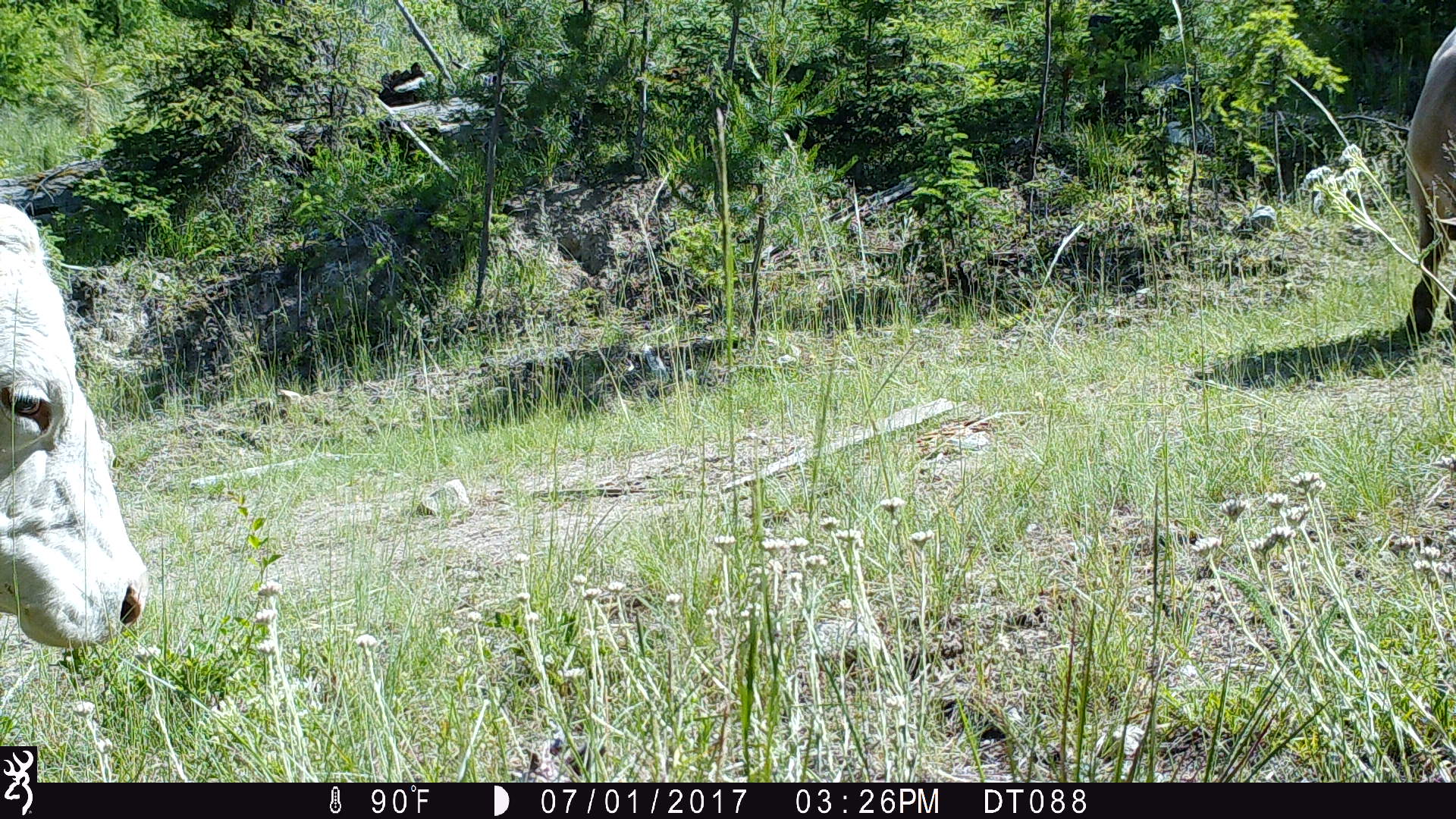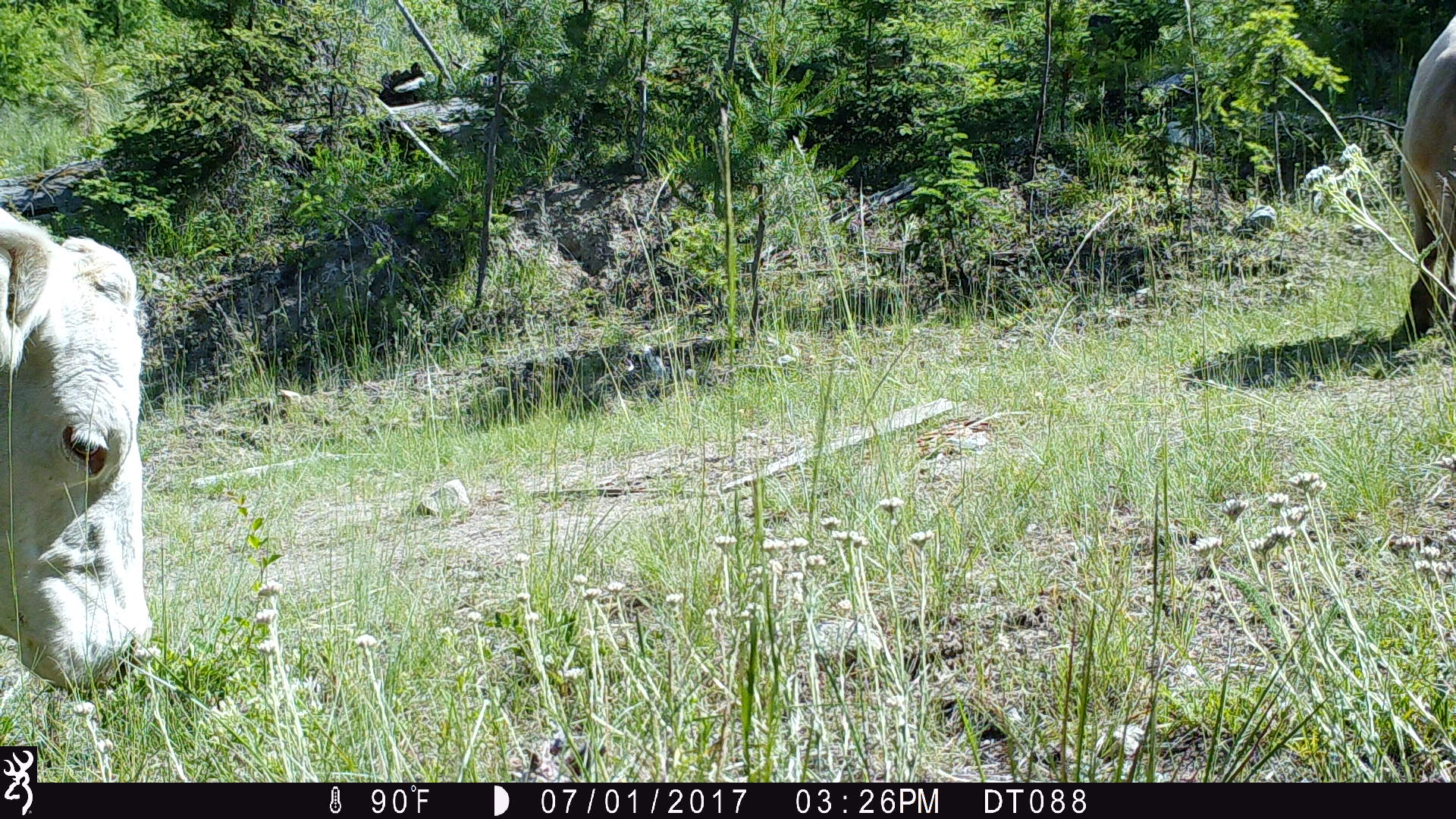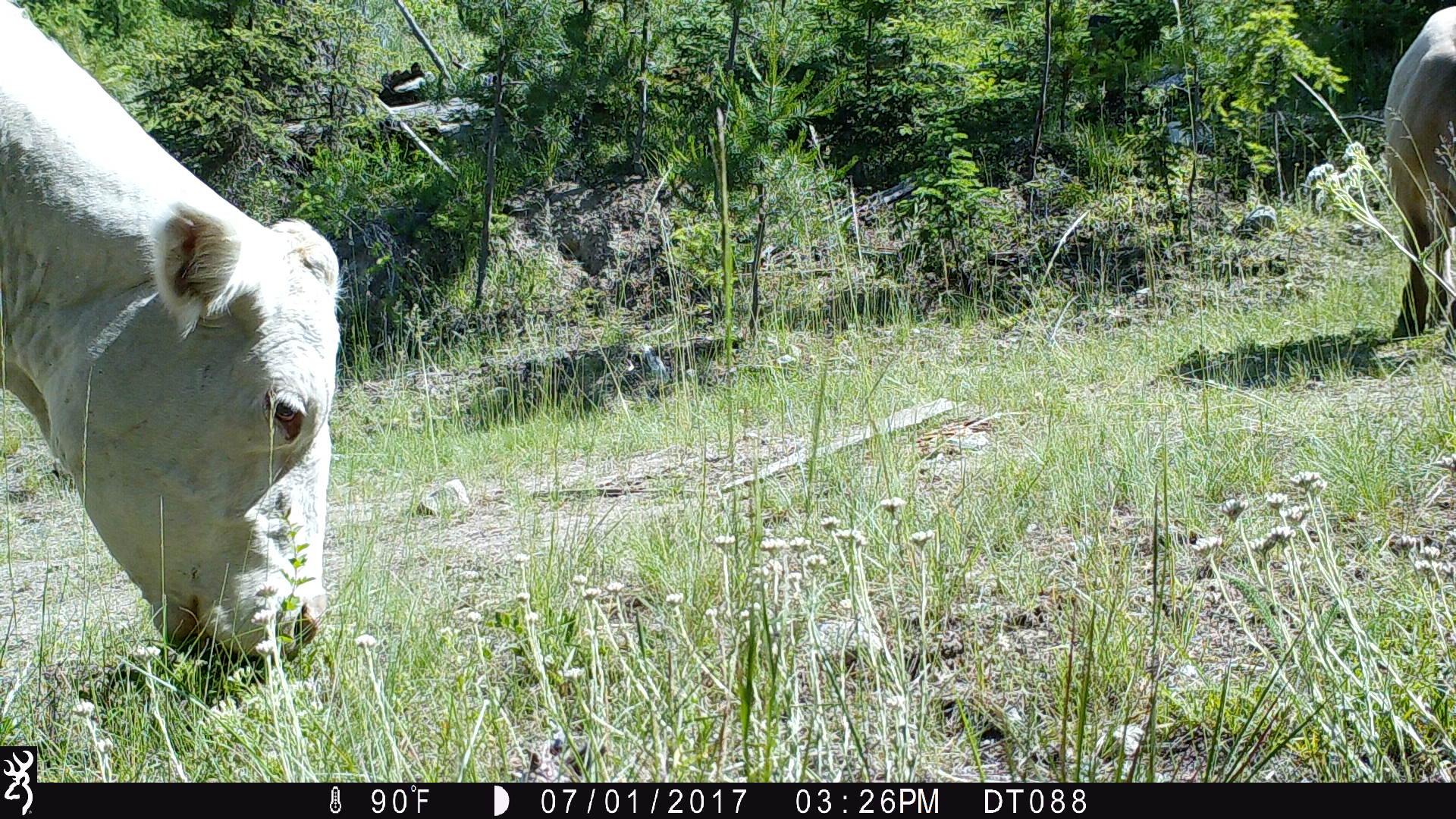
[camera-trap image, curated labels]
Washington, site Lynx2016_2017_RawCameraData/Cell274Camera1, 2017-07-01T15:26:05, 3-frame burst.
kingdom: Animalia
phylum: Chordata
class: Mammalia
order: Artiodactyla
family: Bovidae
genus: Bos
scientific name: Bos taurus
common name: domestic cattle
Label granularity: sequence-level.